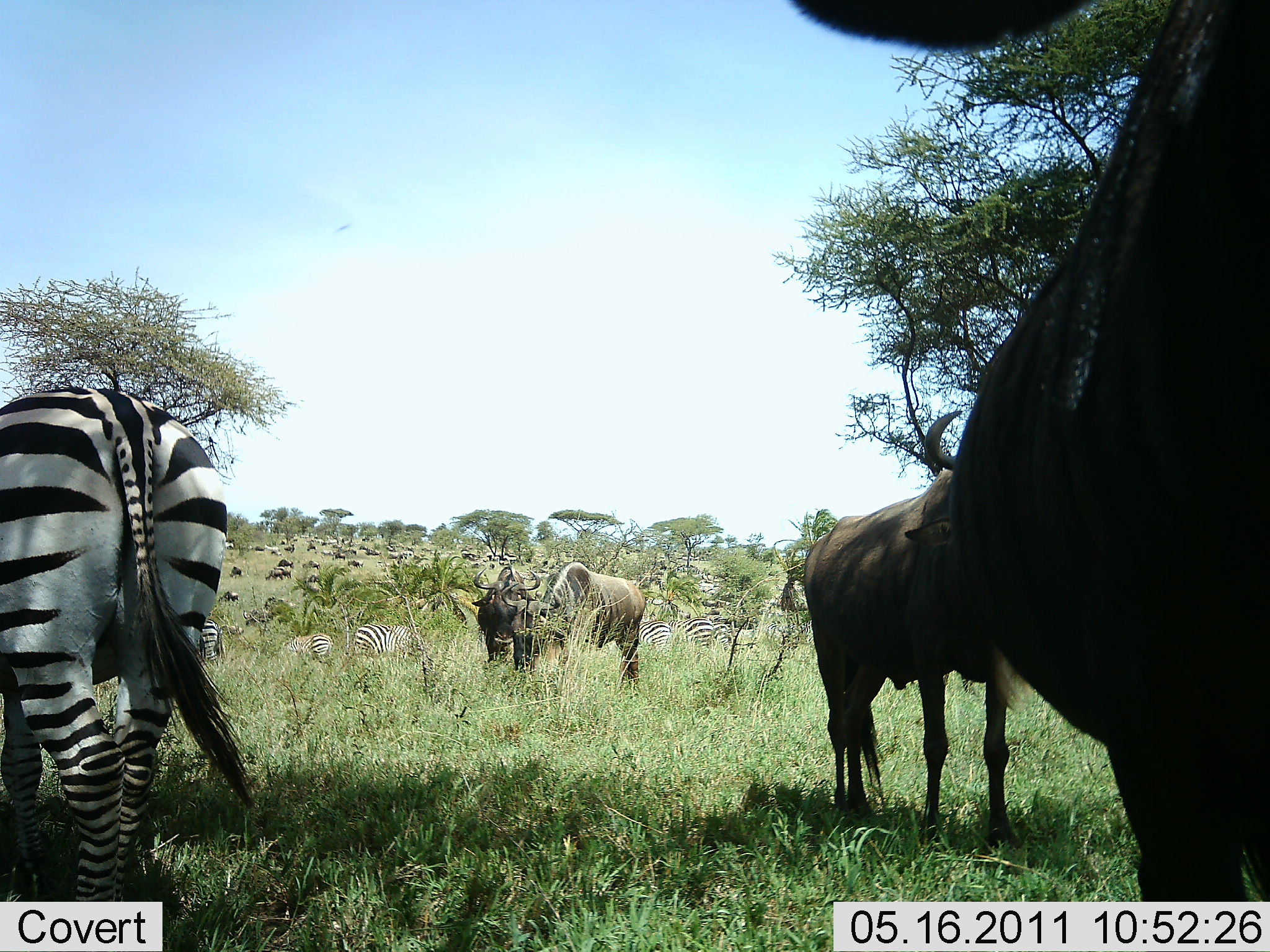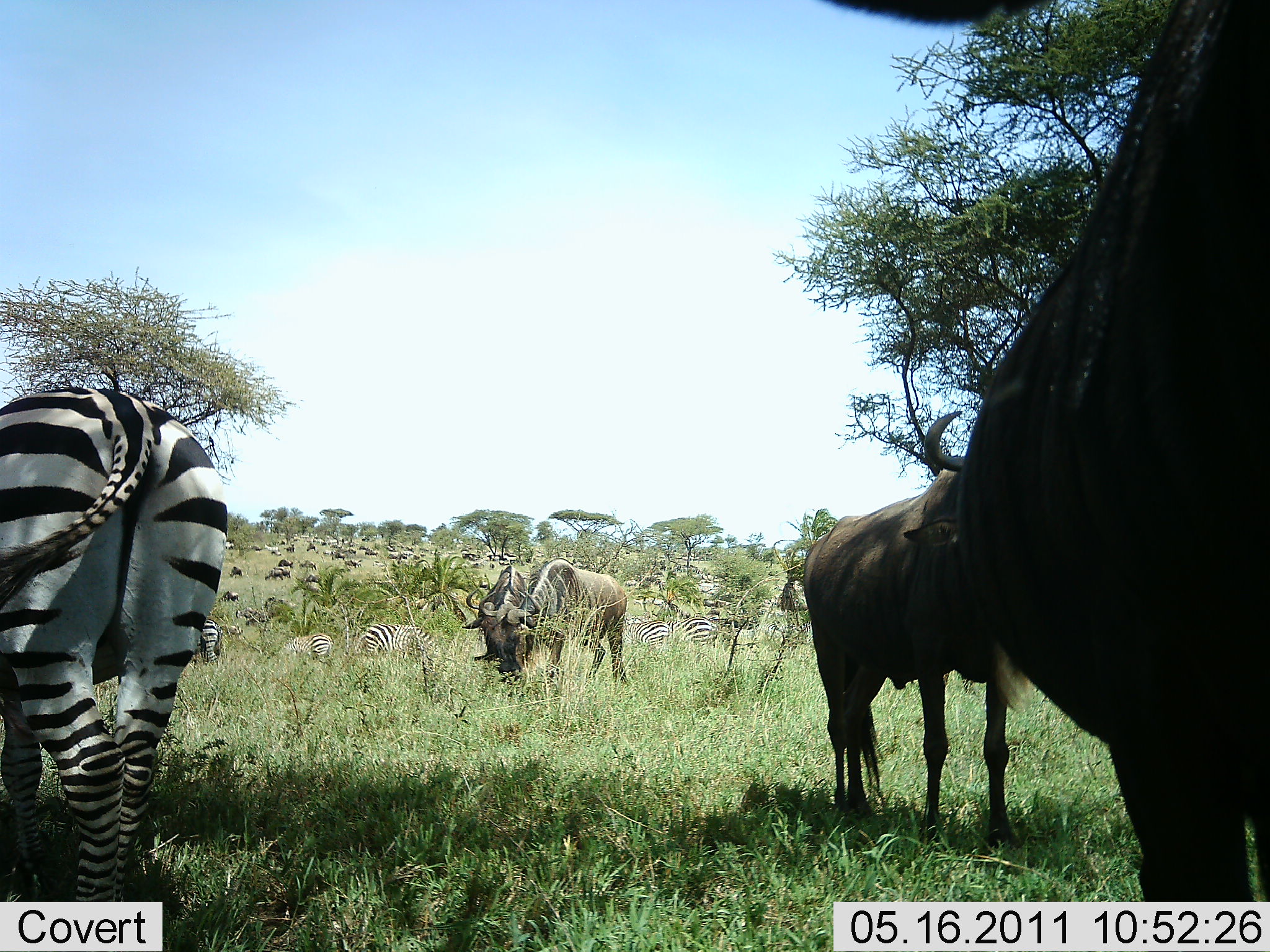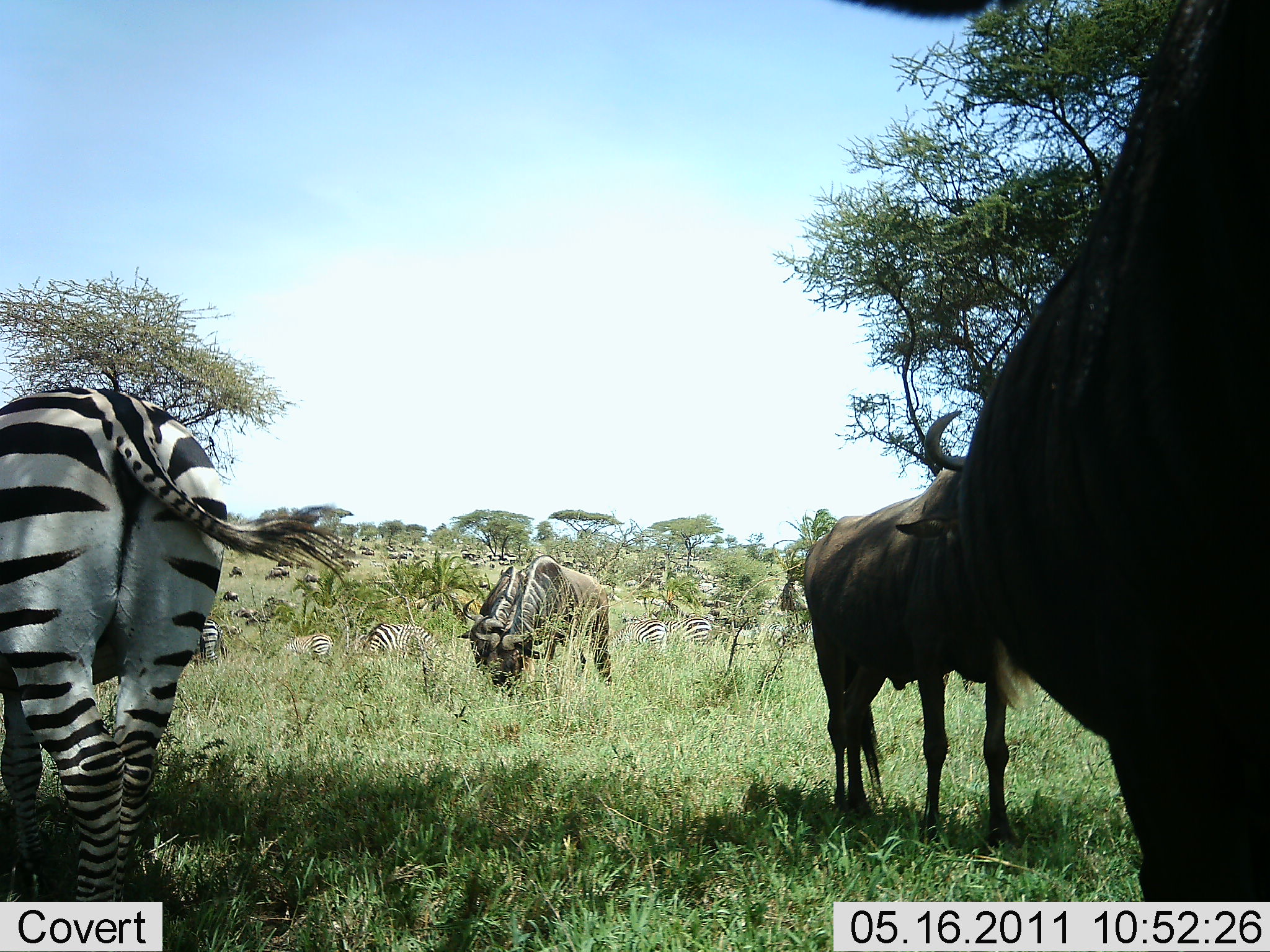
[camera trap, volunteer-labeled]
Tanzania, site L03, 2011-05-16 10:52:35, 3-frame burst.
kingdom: Animalia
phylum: Chordata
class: Mammalia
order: Artiodactyla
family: Bovidae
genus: Connochaetes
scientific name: Connochaetes taurinus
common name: blue wildebeest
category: wildebeest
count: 11-50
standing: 75%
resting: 8%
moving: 0%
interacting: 8%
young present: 0%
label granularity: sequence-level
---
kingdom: Animalia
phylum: Chordata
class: Mammalia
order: Perissodactyla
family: Equidae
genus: Equus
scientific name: Equus quagga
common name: plains zebra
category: zebra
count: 11-50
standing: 50%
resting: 8%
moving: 0%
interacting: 8%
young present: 0%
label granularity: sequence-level